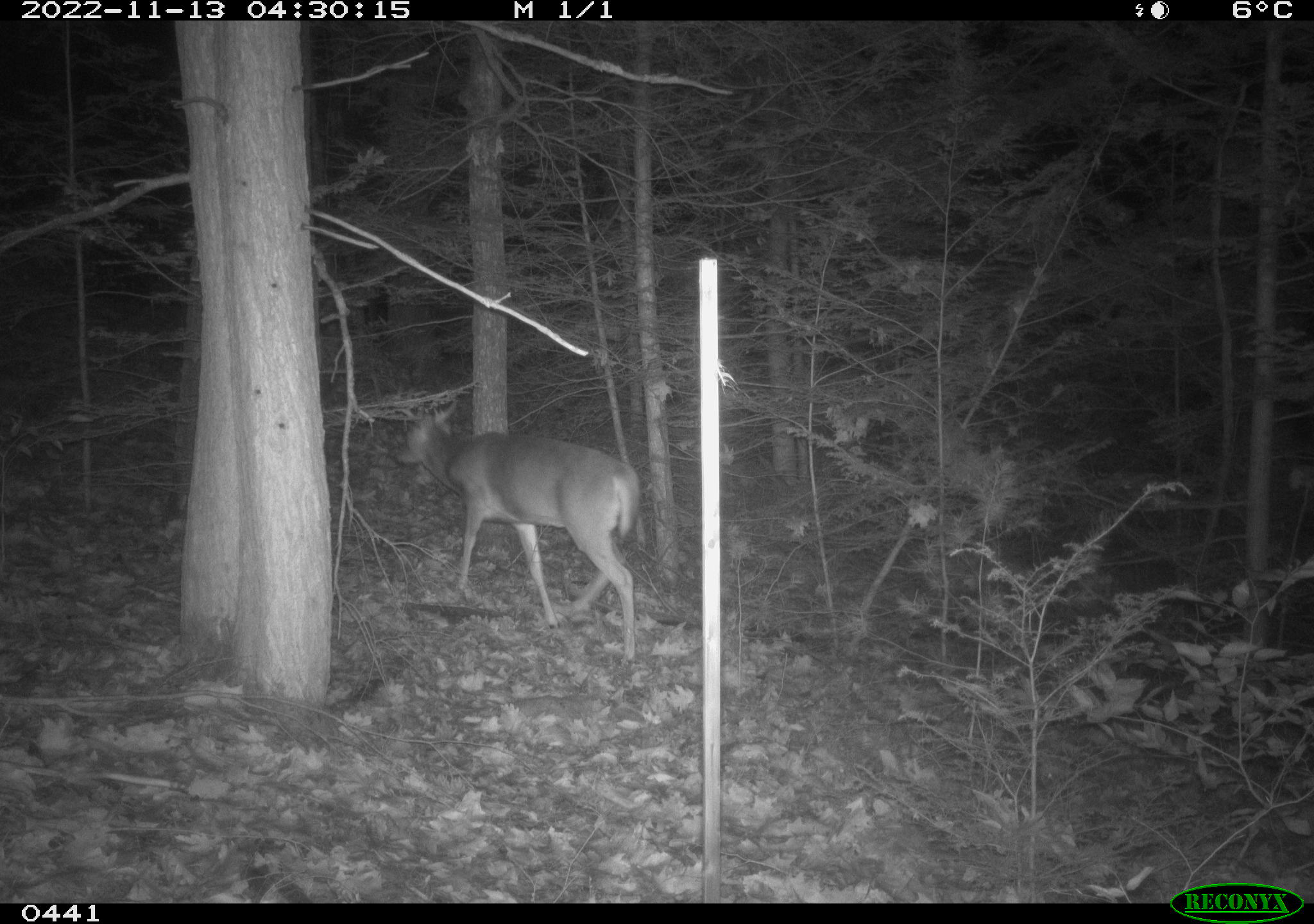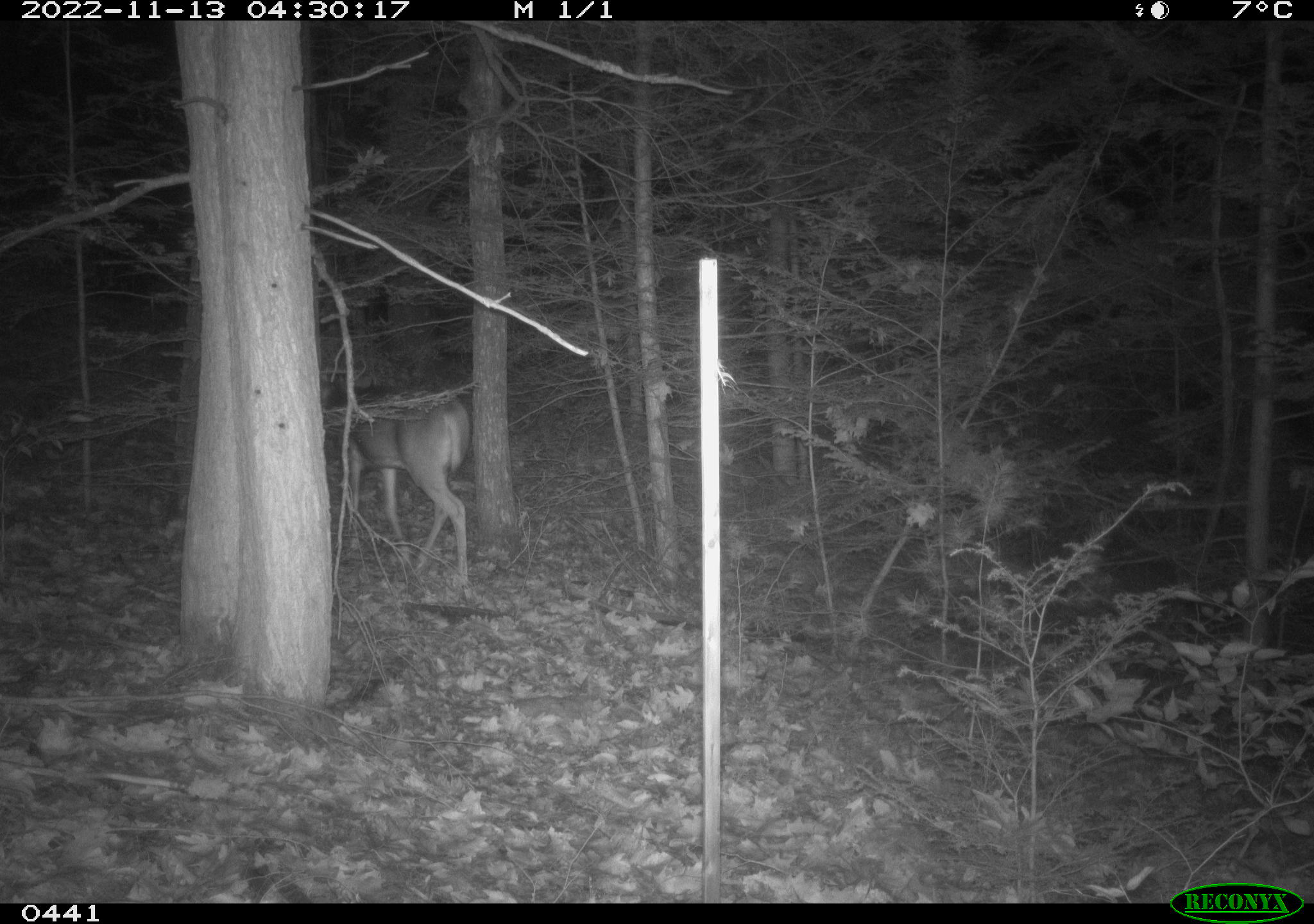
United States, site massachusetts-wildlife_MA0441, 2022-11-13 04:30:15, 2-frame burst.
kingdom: Animalia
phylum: Chordata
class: Mammalia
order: Artiodactyla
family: Cervidae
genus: Odocoileus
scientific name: Odocoileus virginianus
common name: white-tailed deer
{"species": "white-tailed deer (Odocoileus virginianus)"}